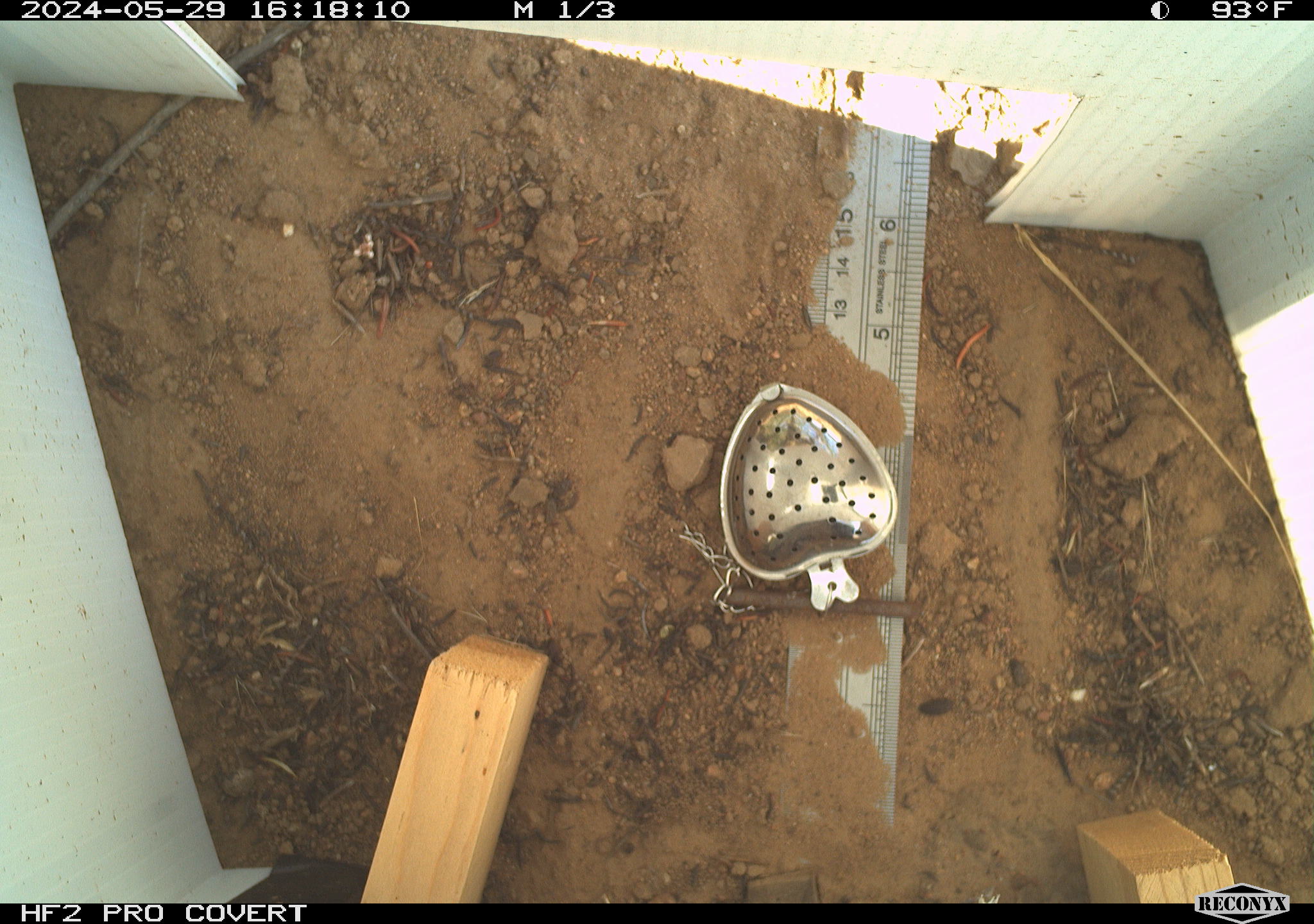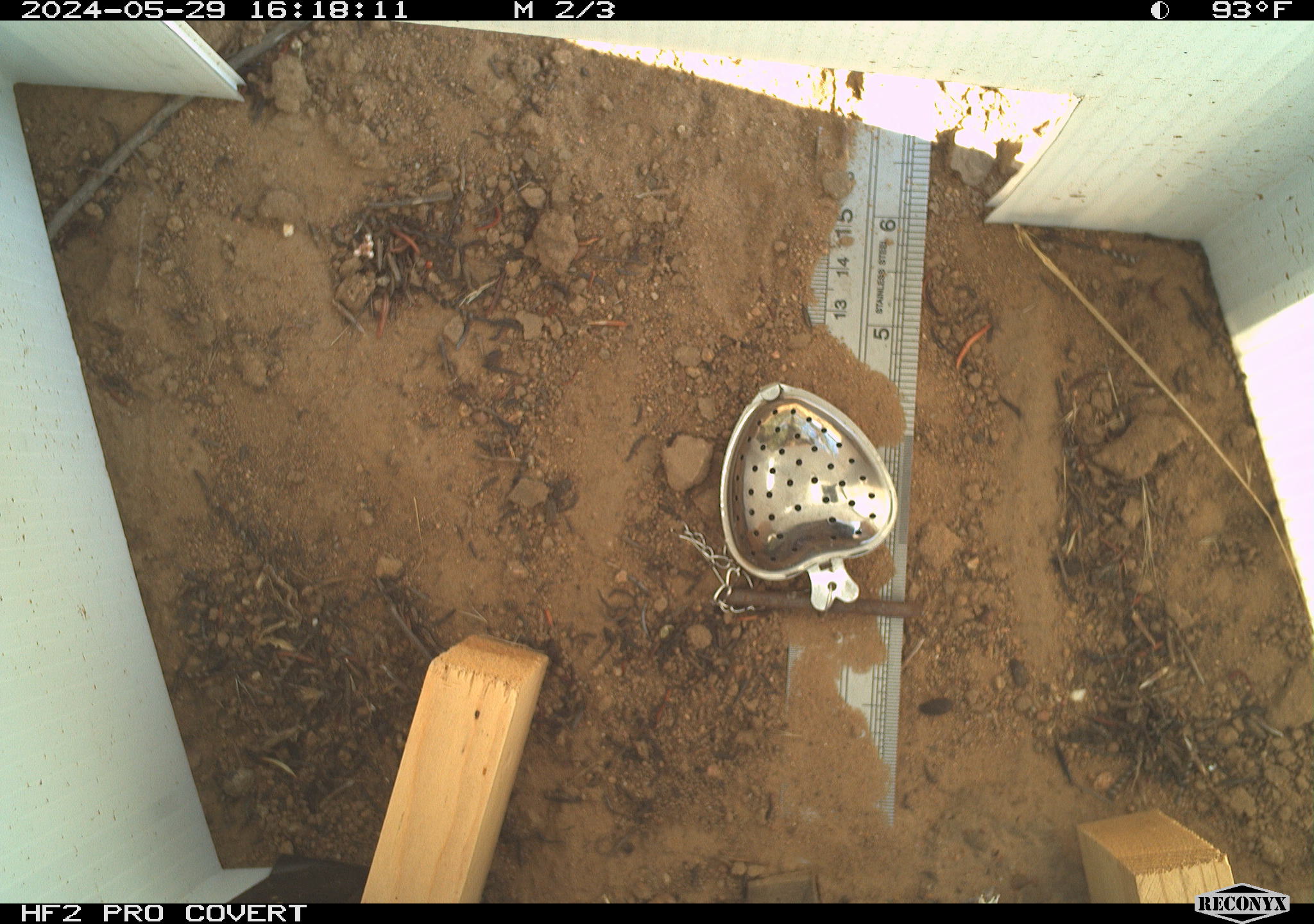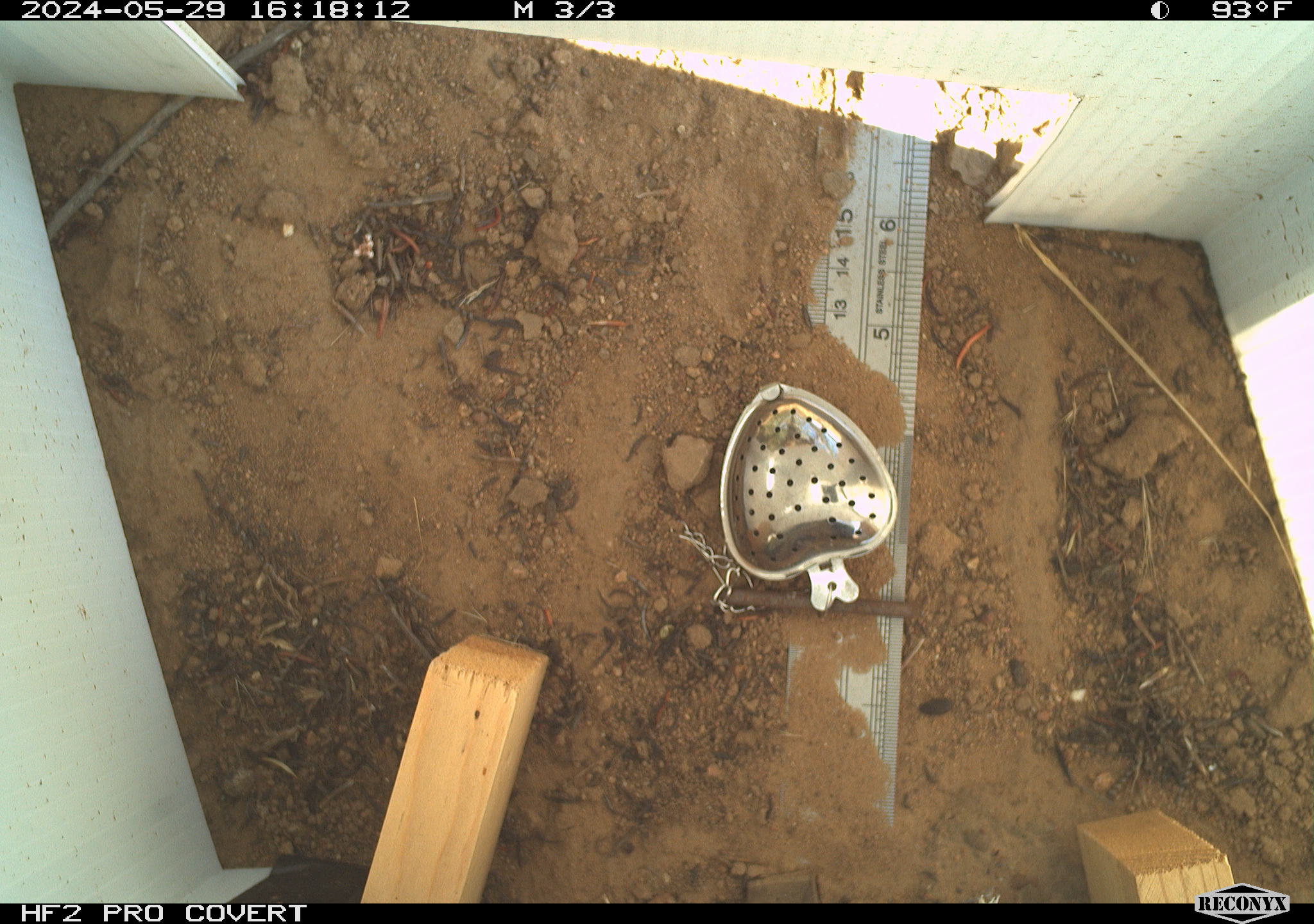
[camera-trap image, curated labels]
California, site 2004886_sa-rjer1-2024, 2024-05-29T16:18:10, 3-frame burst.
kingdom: Animalia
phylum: Chordata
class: Reptilia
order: Squamata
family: Phrynosomatidae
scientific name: Phrynosomatidae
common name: phrynosomatid lizards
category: phrynosomatidae family